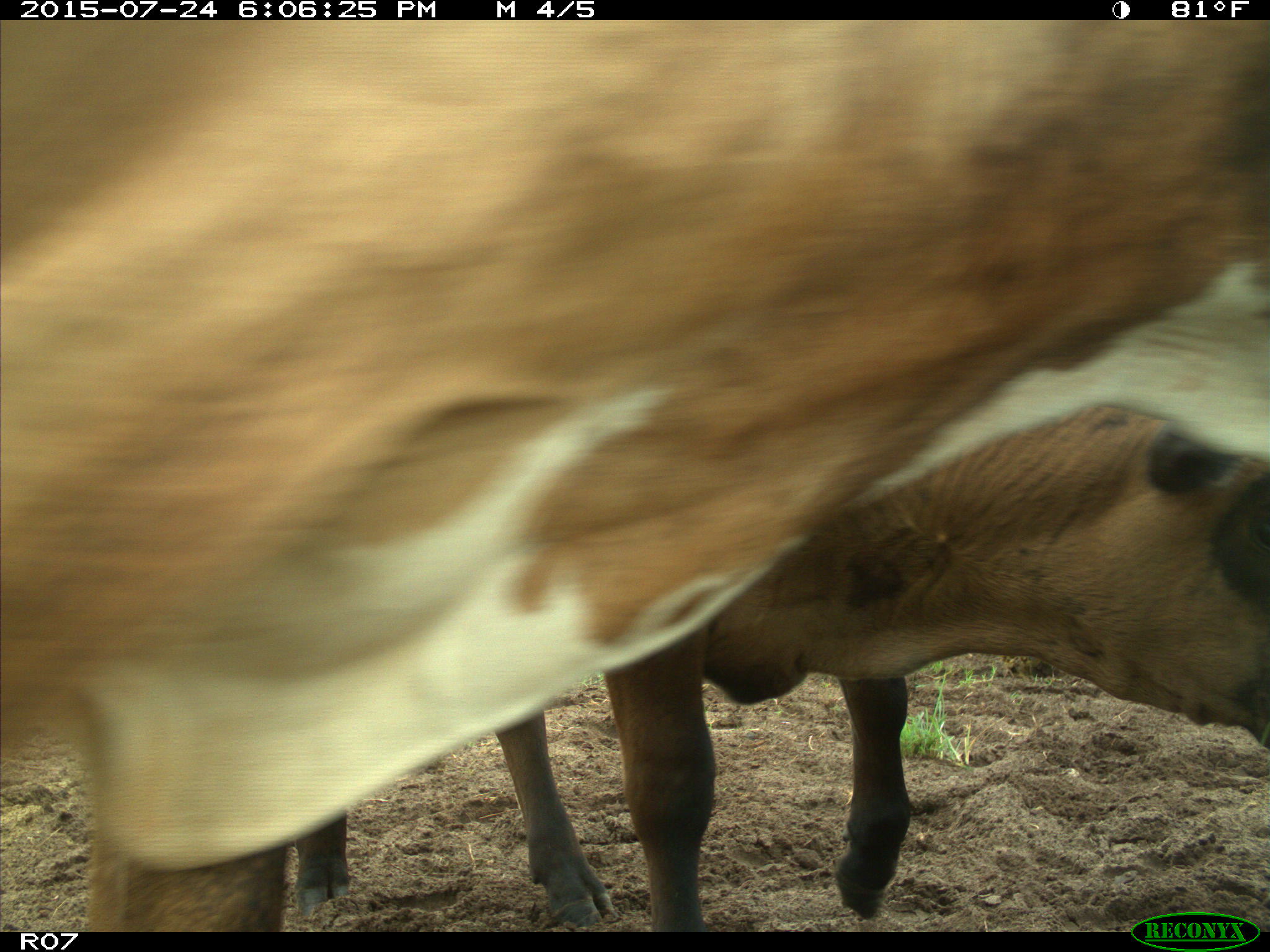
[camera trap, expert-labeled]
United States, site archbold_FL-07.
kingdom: Animalia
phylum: Chordata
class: Mammalia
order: Artiodactyla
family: Bovidae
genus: Bos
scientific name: Bos taurus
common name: domestic cow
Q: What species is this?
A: Bos taurus (domestic cow).